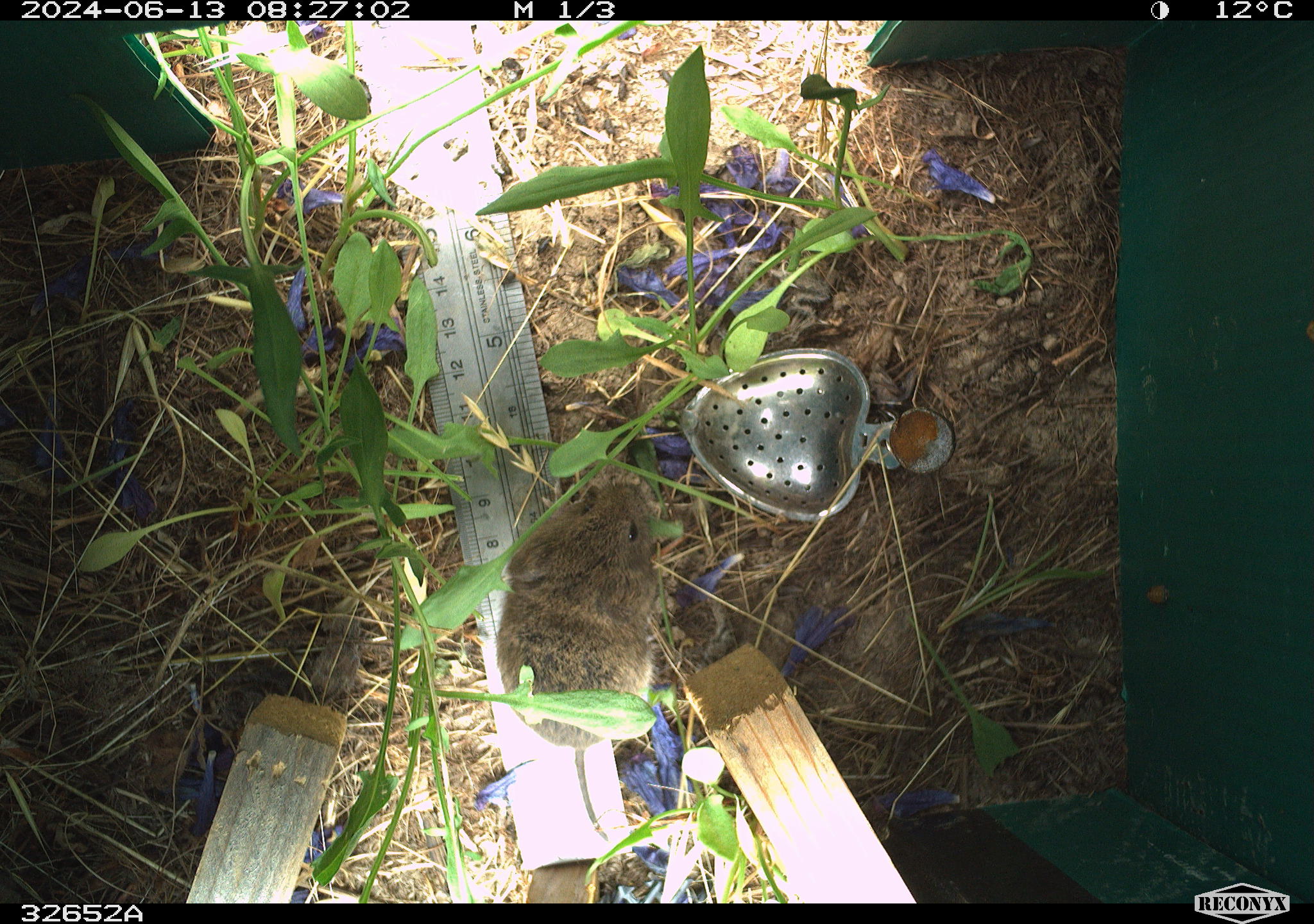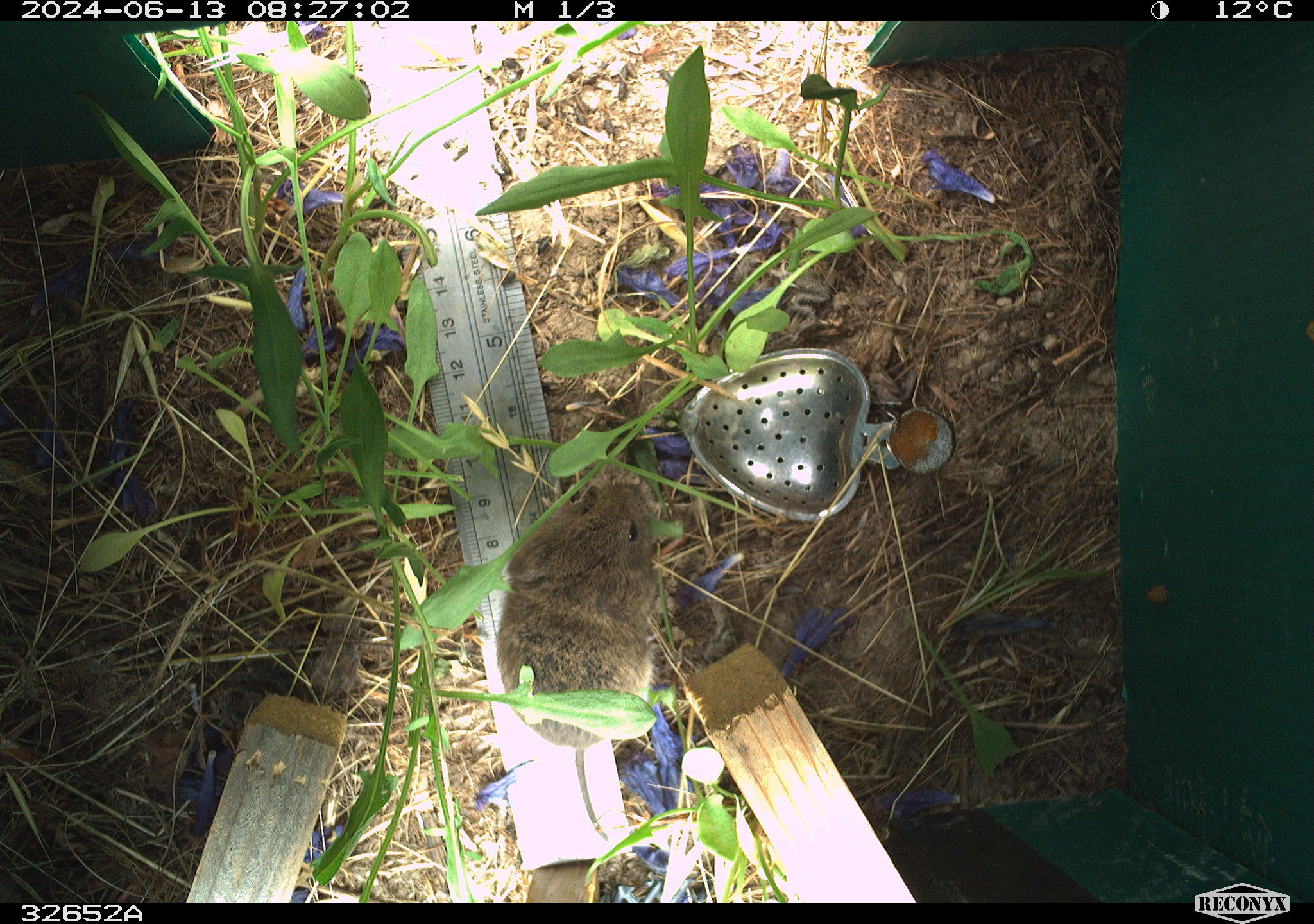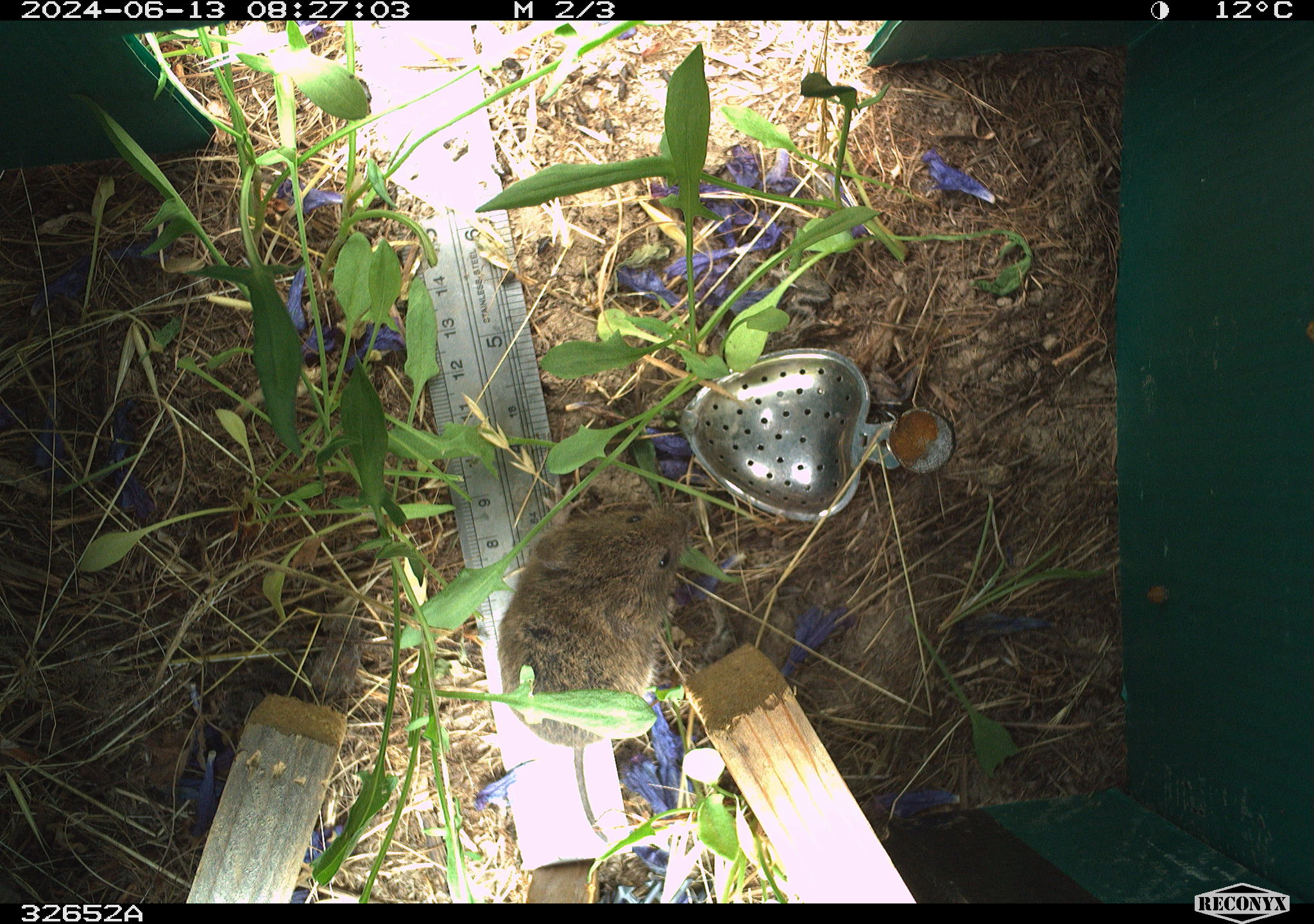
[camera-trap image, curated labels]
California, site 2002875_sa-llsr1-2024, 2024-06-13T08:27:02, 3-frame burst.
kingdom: Animalia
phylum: Chordata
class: Mammalia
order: Rodentia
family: Cricetidae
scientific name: Arvicolinae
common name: voles, lemmings, and muskrats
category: arvicolinae subfamily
Arvicolinae subfamily (voles, lemmings, and muskrats) (Arvicolinae).